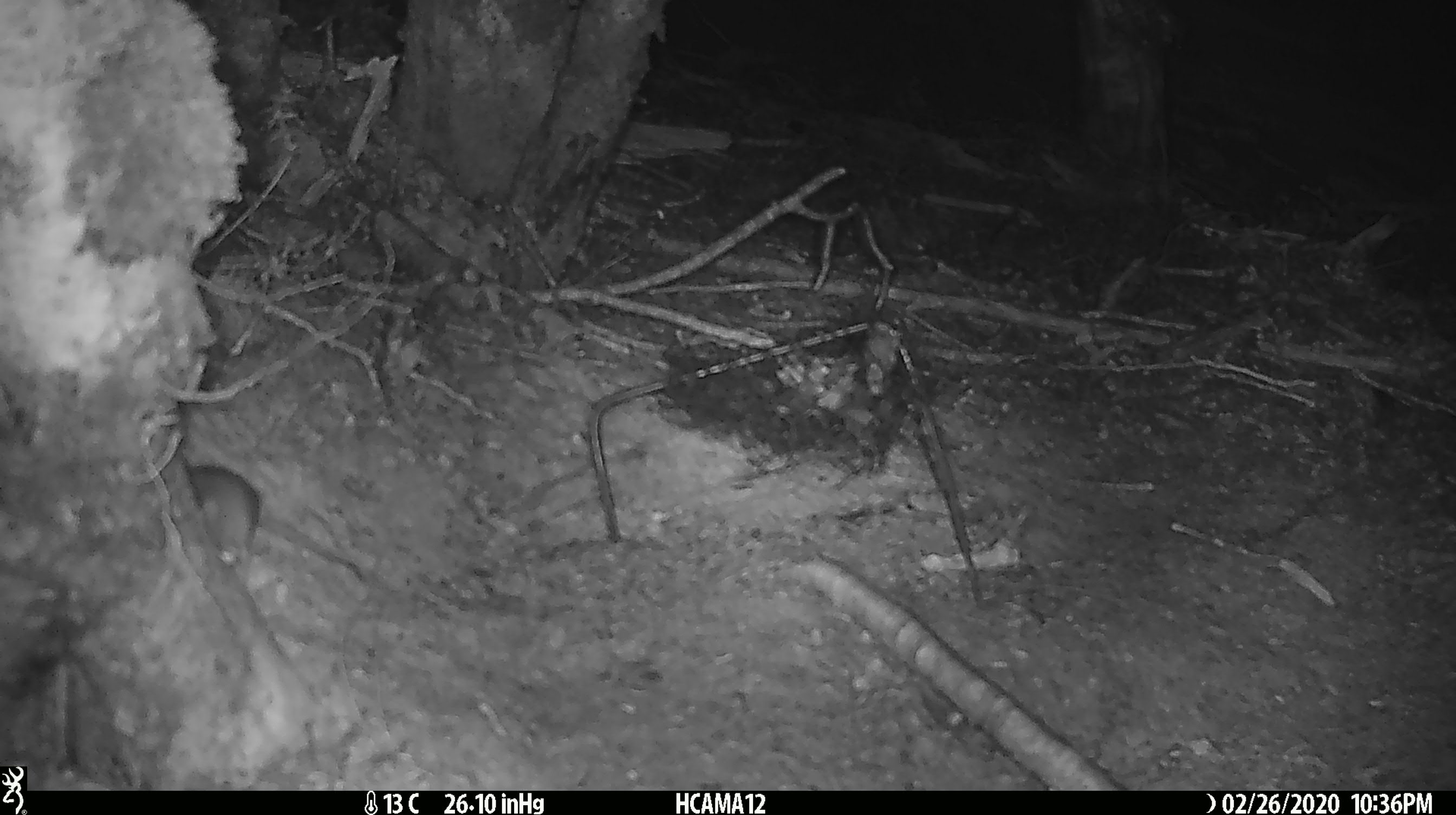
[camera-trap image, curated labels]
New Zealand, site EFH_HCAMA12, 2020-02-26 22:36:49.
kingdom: Animalia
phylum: Chordata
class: Mammalia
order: Rodentia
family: Muridae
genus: Mus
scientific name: Mus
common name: mouse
Mouse (Mus).